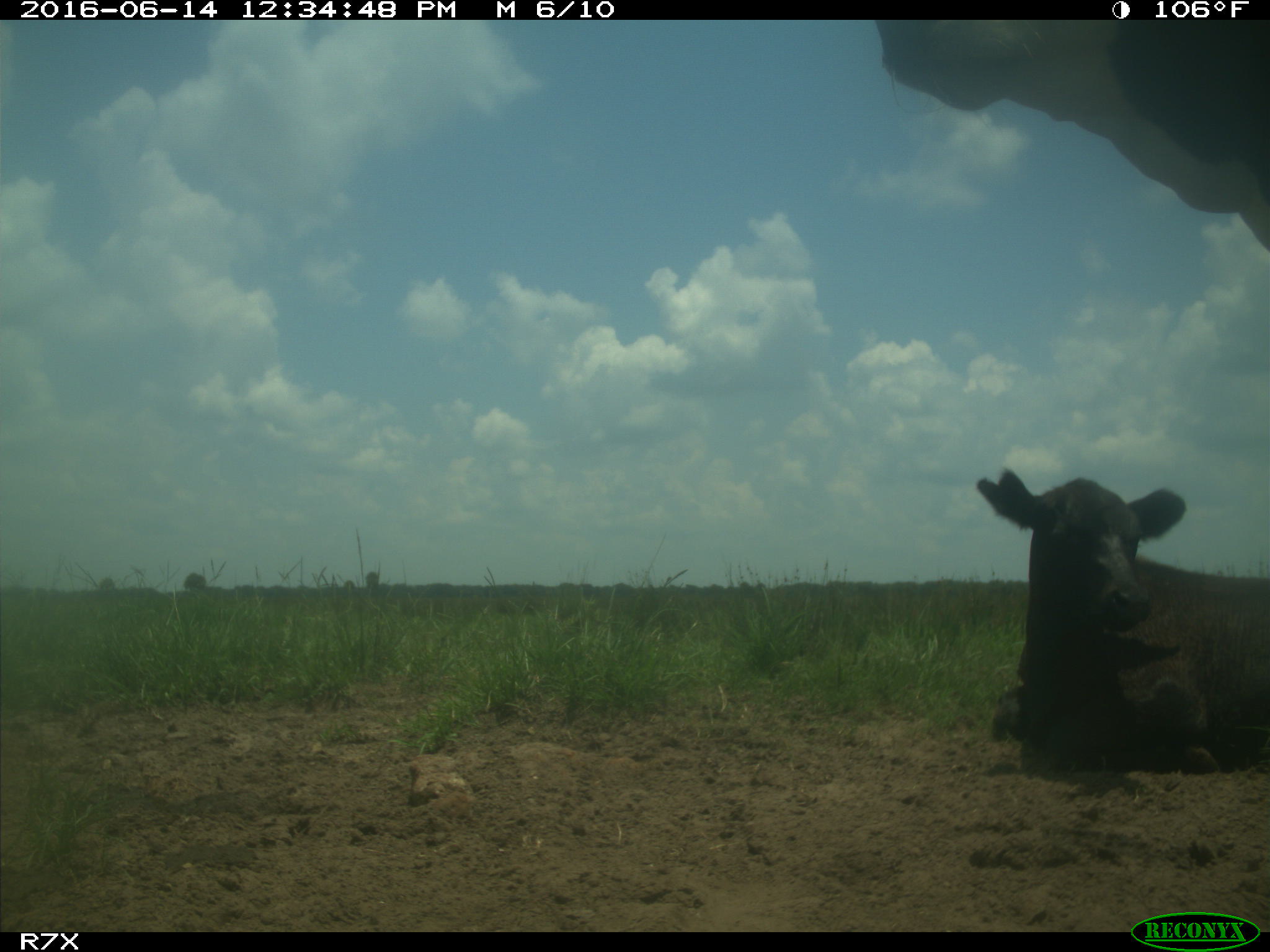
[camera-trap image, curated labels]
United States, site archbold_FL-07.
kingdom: Animalia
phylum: Chordata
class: Mammalia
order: Artiodactyla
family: Bovidae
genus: Bos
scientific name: Bos taurus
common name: domestic cow